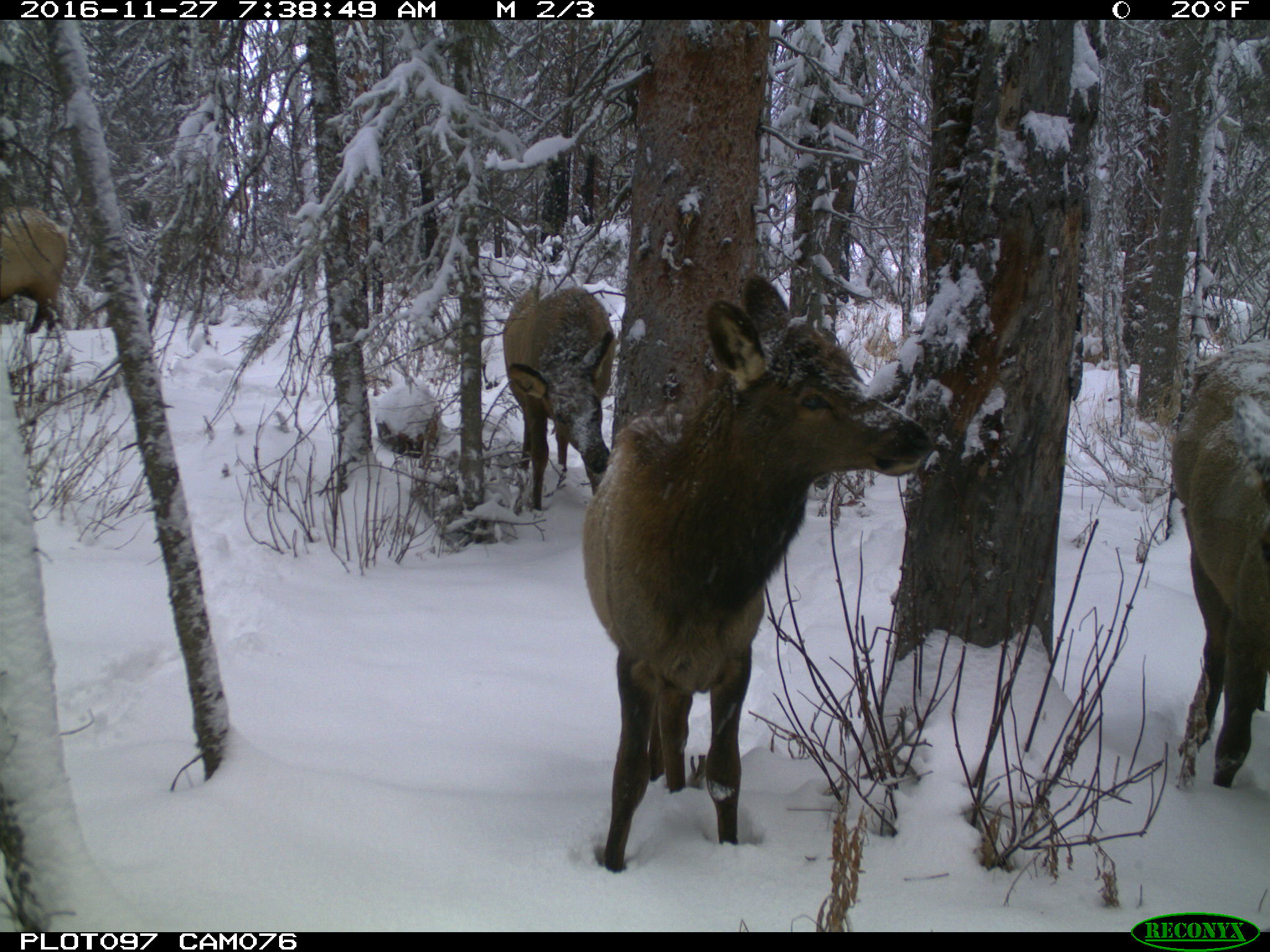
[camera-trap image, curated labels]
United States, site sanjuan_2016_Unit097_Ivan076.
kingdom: Animalia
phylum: Chordata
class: Mammalia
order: Artiodactyla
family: Cervidae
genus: Cervus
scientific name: Cervus elaphus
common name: red deer